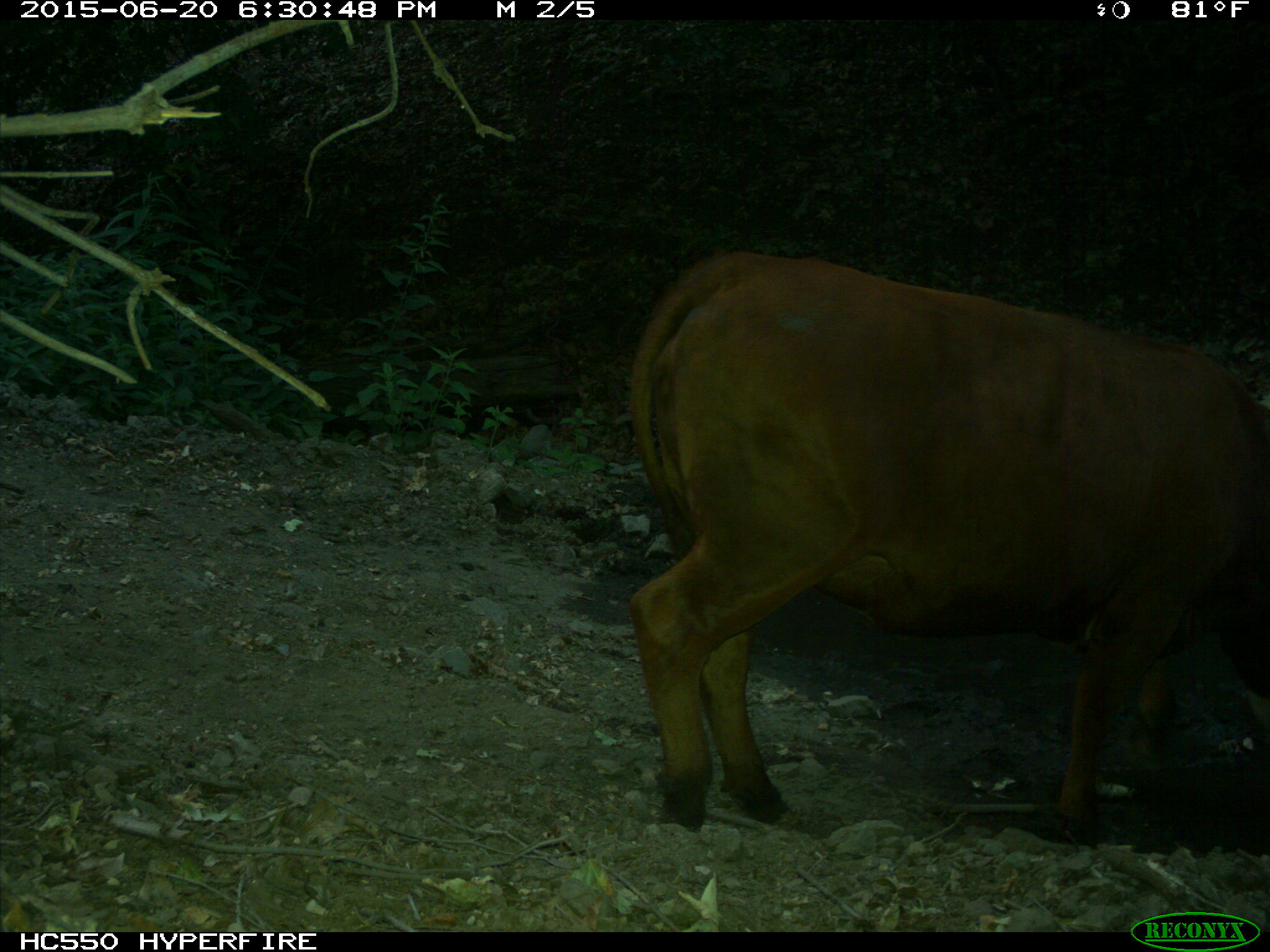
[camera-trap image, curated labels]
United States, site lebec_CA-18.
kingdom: Animalia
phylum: Chordata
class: Mammalia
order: Artiodactyla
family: Bovidae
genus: Bos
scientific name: Bos taurus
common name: domestic cow